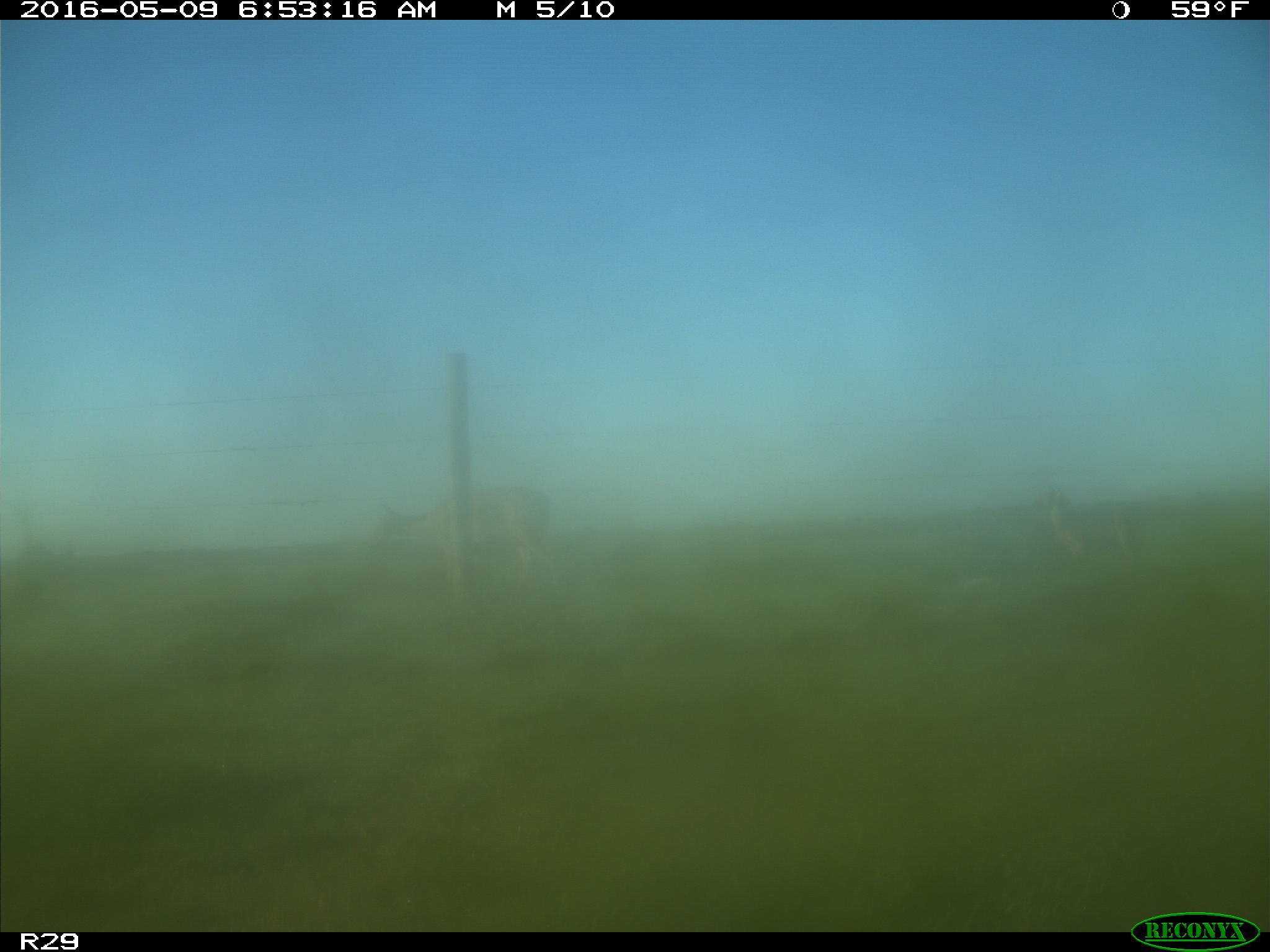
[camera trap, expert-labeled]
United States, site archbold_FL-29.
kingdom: Animalia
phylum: Chordata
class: Mammalia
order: Artiodactyla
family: Cervidae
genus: Odocoileus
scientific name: Odocoileus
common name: deer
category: unidentified deer